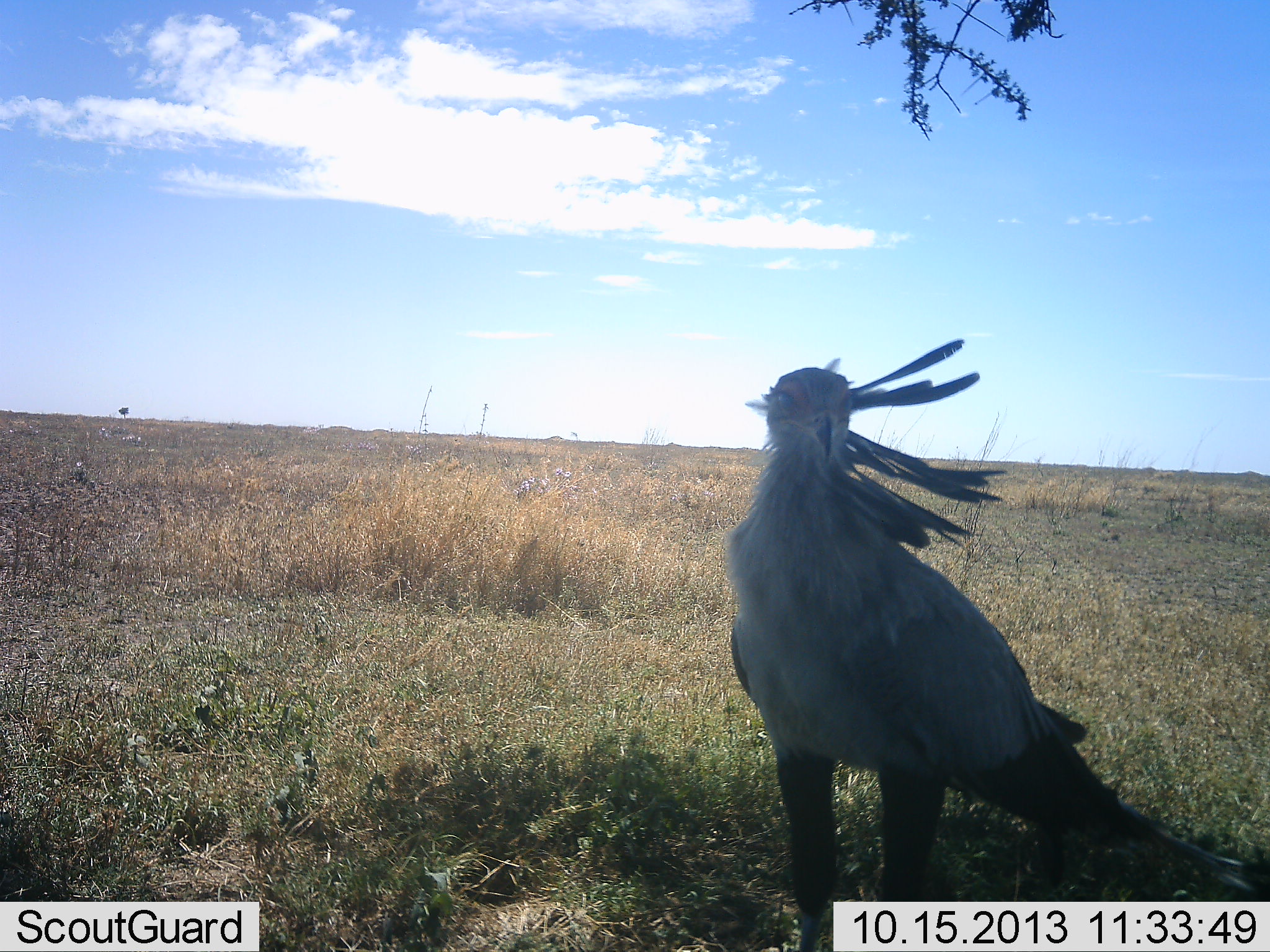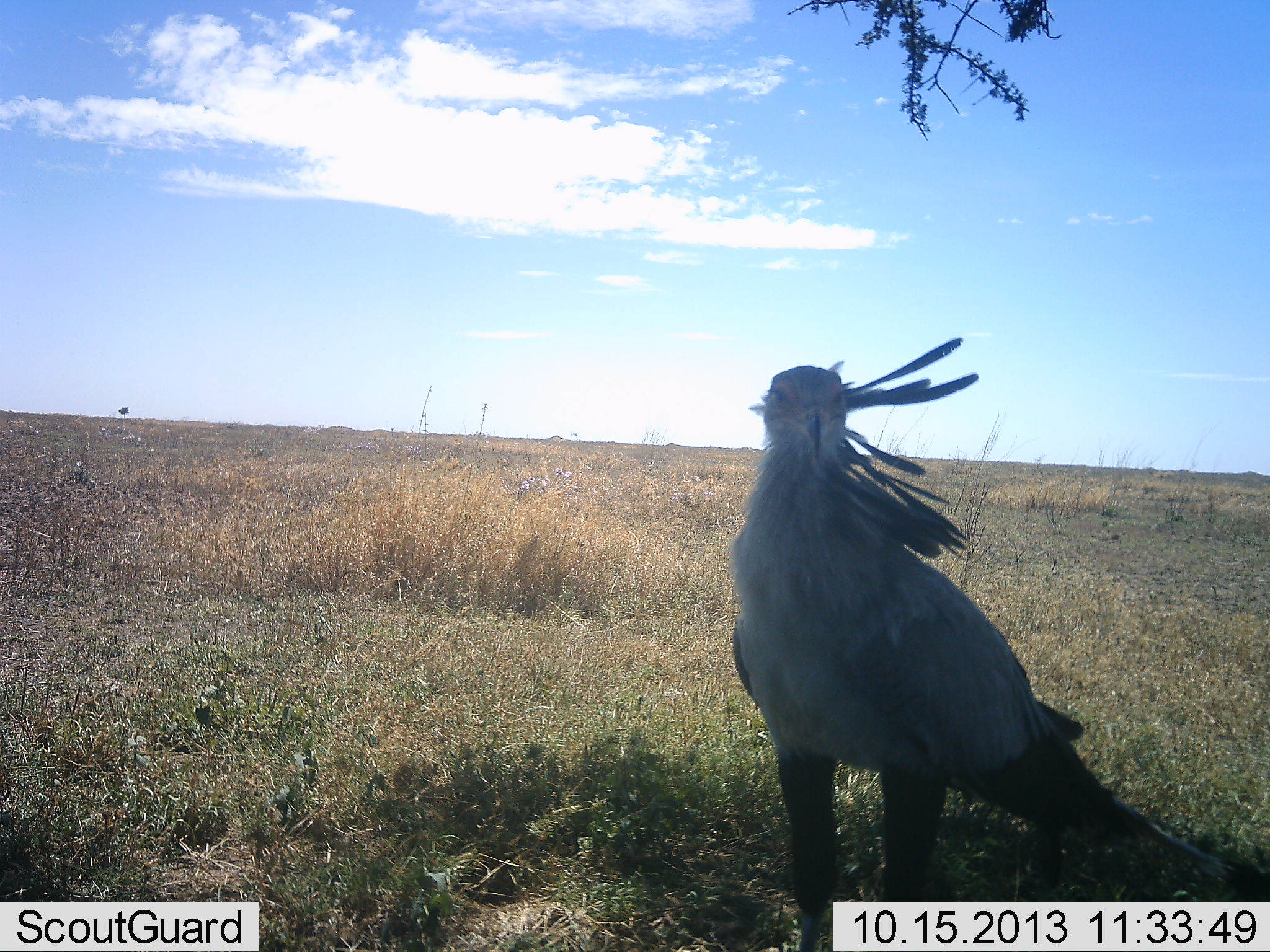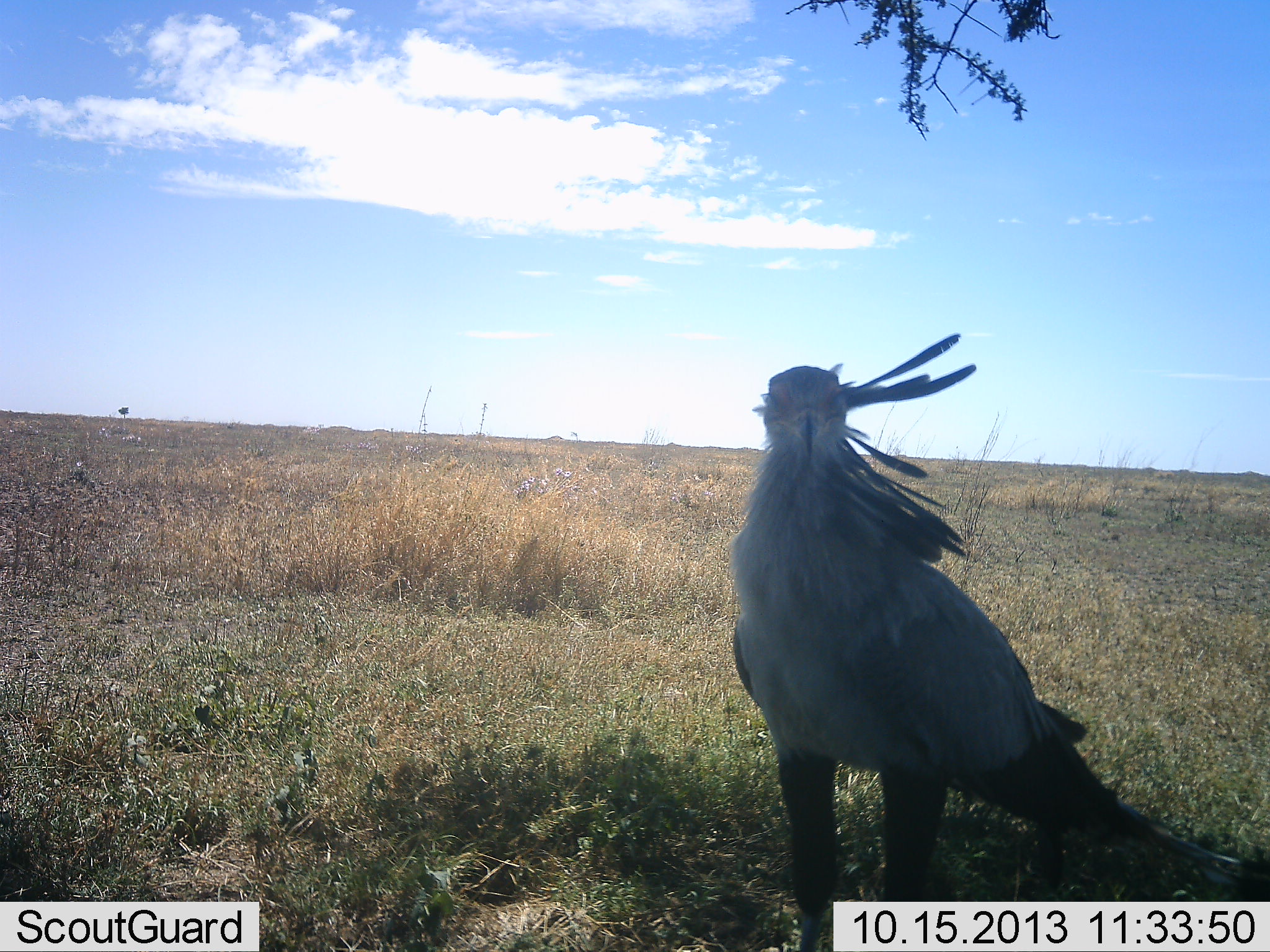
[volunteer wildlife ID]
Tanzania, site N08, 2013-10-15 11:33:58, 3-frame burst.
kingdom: Animalia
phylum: Chordata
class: Aves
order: Accipitriformes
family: Sagittariidae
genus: Sagittarius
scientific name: Sagittarius serpentarius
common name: secretary bird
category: secretarybird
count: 1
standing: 100%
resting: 0%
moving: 0%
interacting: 0%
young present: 0%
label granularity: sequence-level